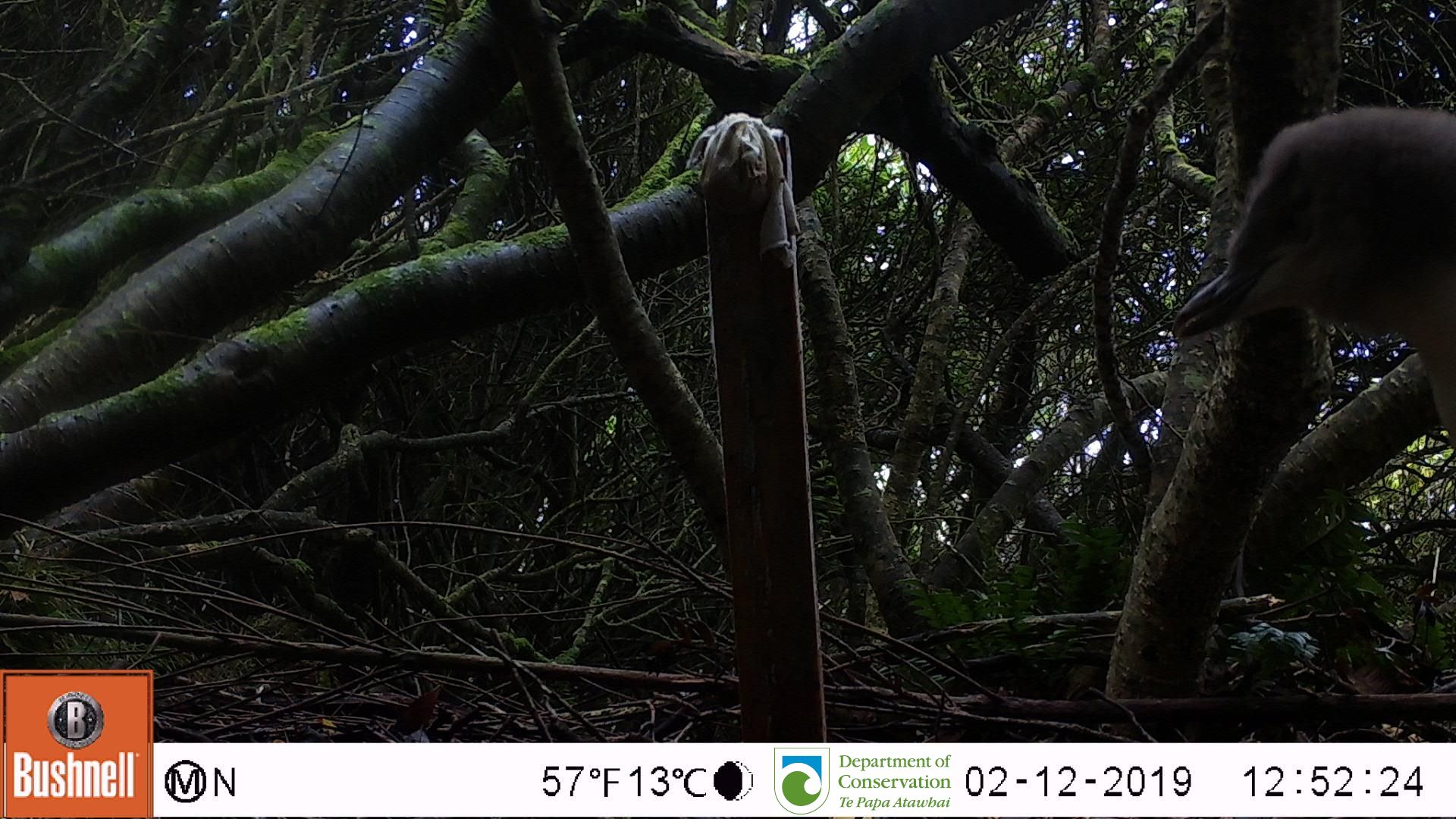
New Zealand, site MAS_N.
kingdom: Animalia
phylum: Chordata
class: Aves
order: Sphenisciformes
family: Spheniscidae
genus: Megadyptes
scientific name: Megadyptes antipodes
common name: yellow-eyed penguin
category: yellow eyed penguin